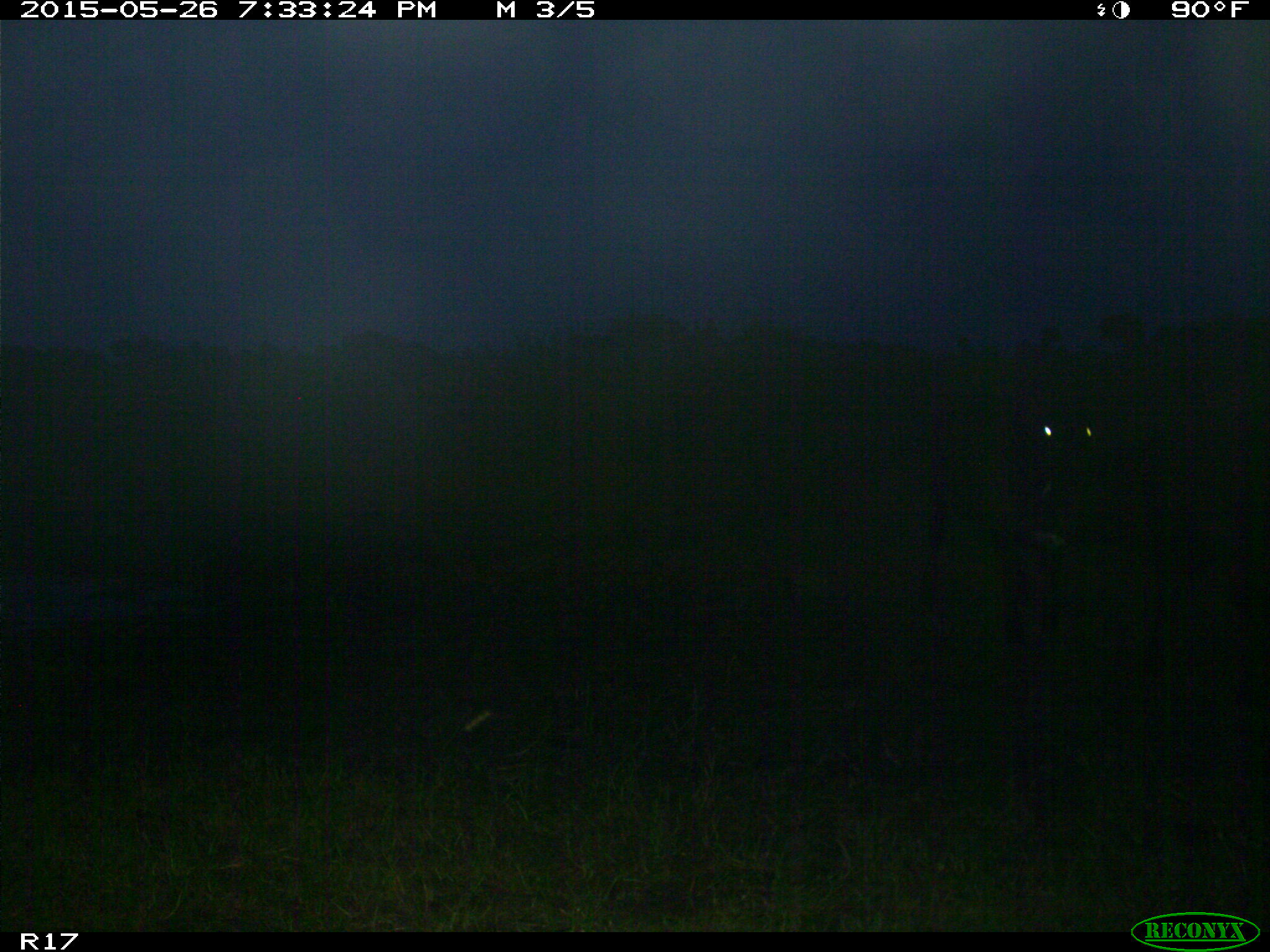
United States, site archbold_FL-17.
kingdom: Animalia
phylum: Chordata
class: Mammalia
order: Artiodactyla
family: Bovidae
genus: Bos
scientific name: Bos taurus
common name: domestic cow